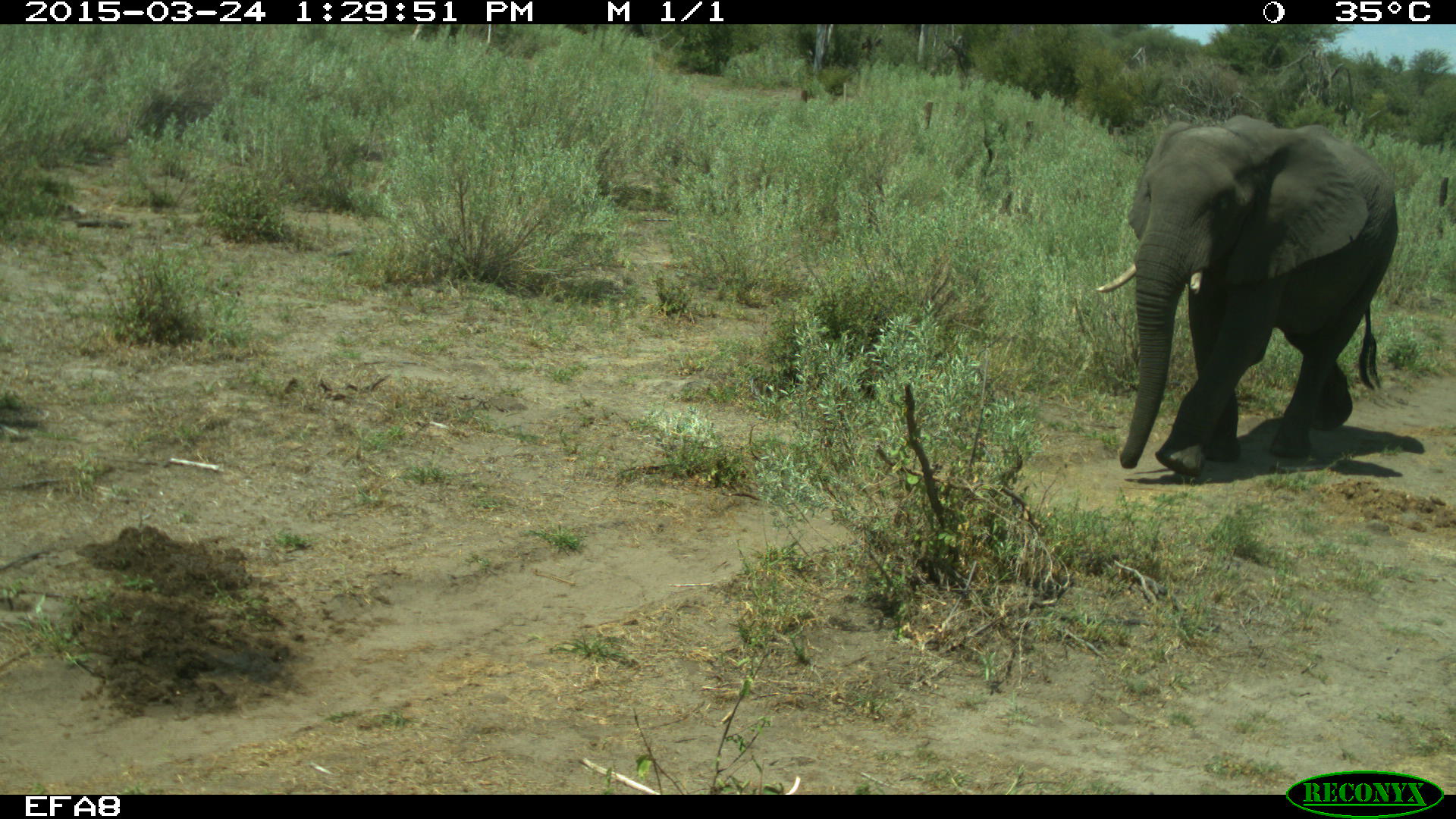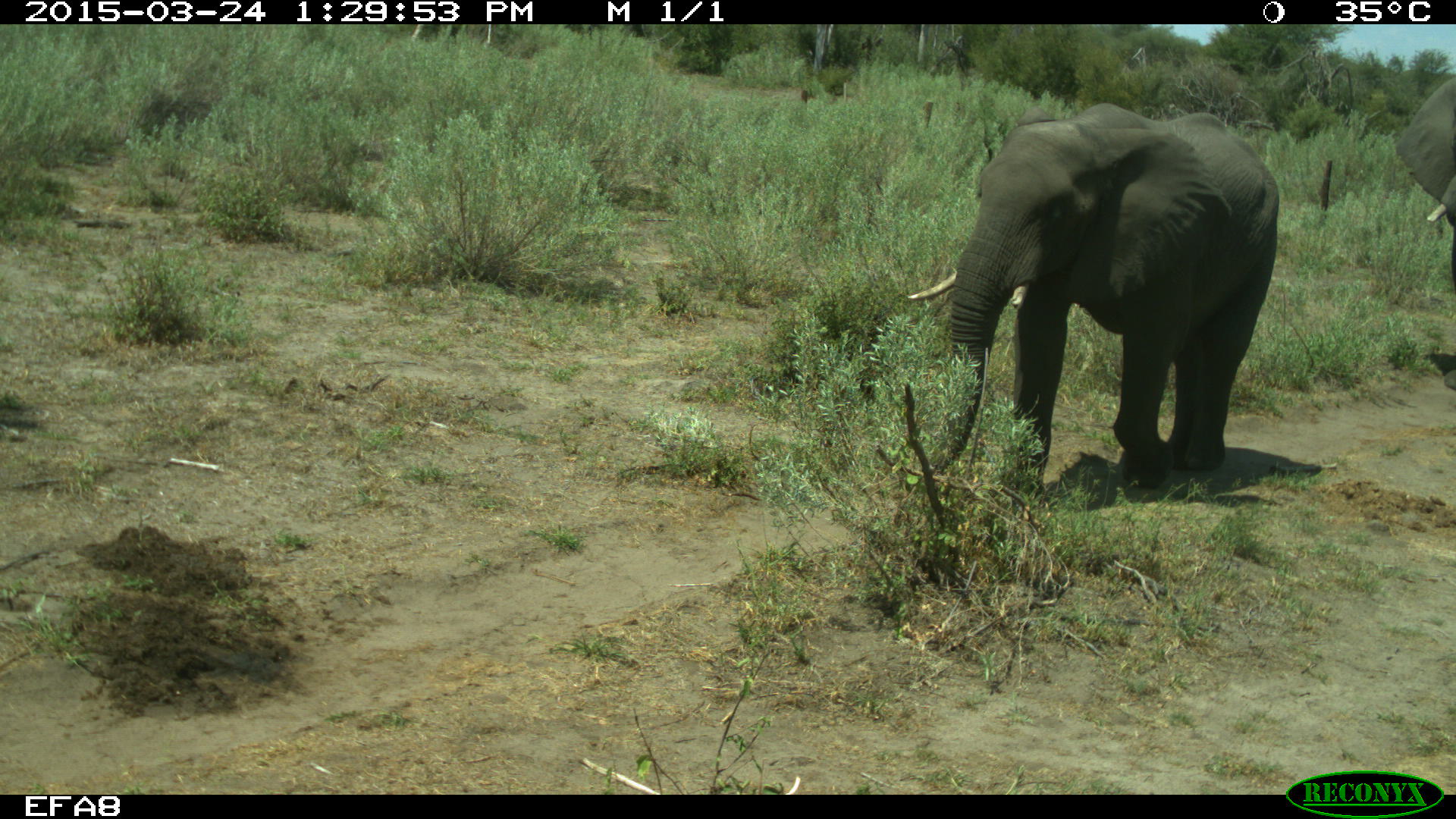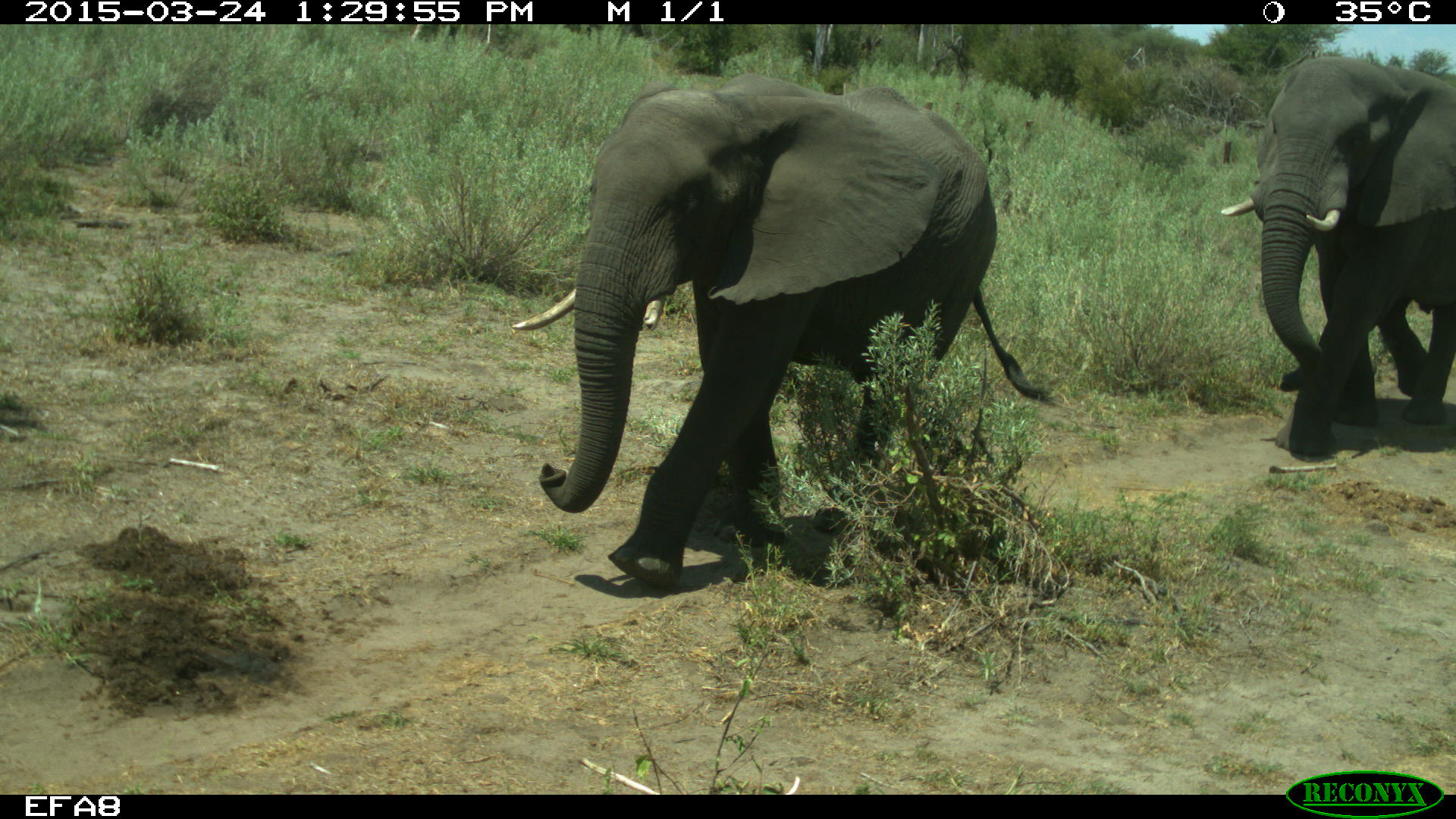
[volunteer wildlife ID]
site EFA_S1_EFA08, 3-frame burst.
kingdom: Animalia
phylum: Chordata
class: Mammalia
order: Proboscidea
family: Elephantidae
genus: Loxodonta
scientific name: Loxodonta africana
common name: african bush elephant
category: elephant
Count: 2.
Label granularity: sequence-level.